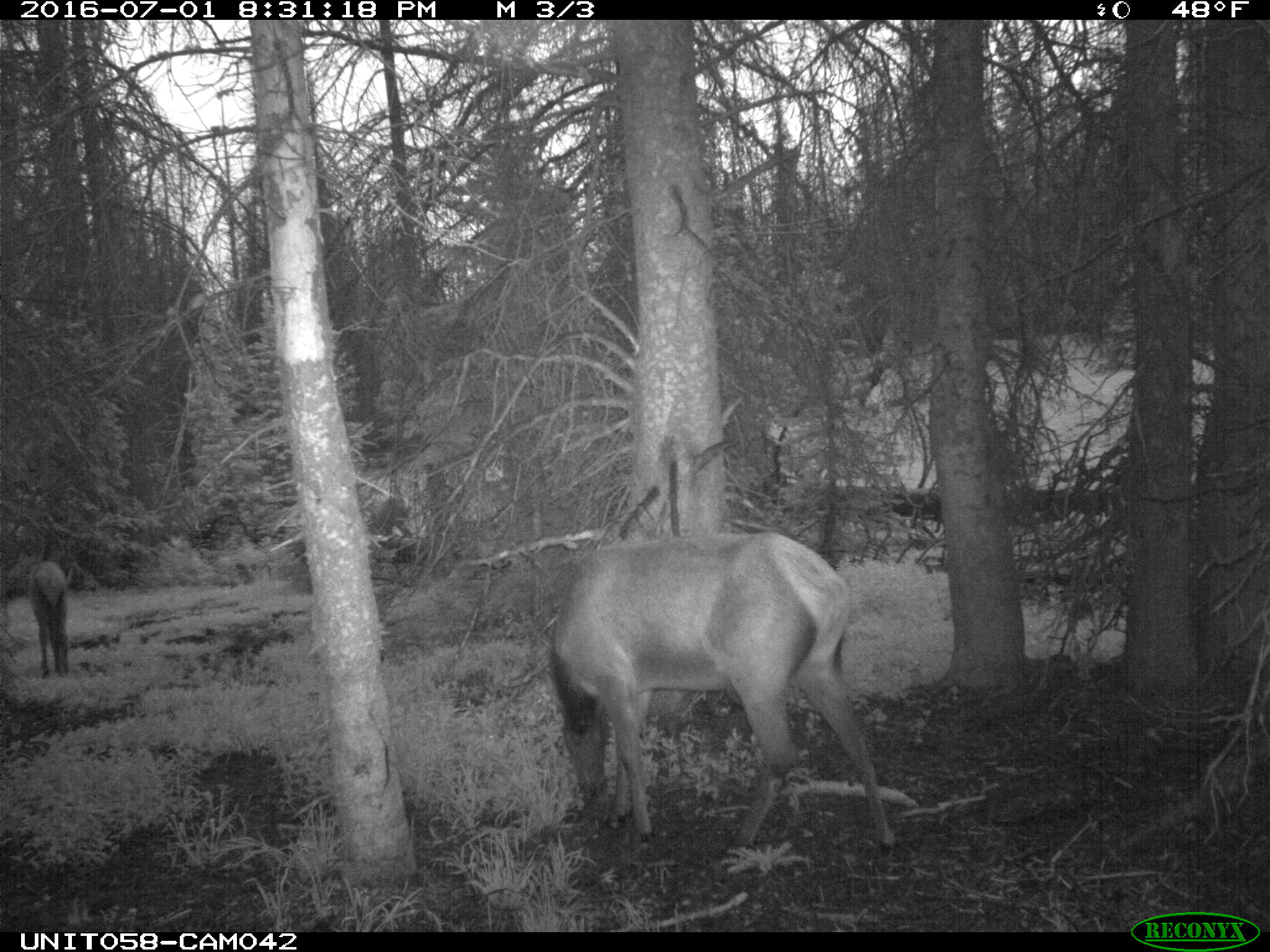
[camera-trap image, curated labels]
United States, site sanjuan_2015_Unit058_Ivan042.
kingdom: Animalia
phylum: Chordata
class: Mammalia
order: Artiodactyla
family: Cervidae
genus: Cervus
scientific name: Cervus elaphus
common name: red deer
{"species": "Cervus elaphus (red deer)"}